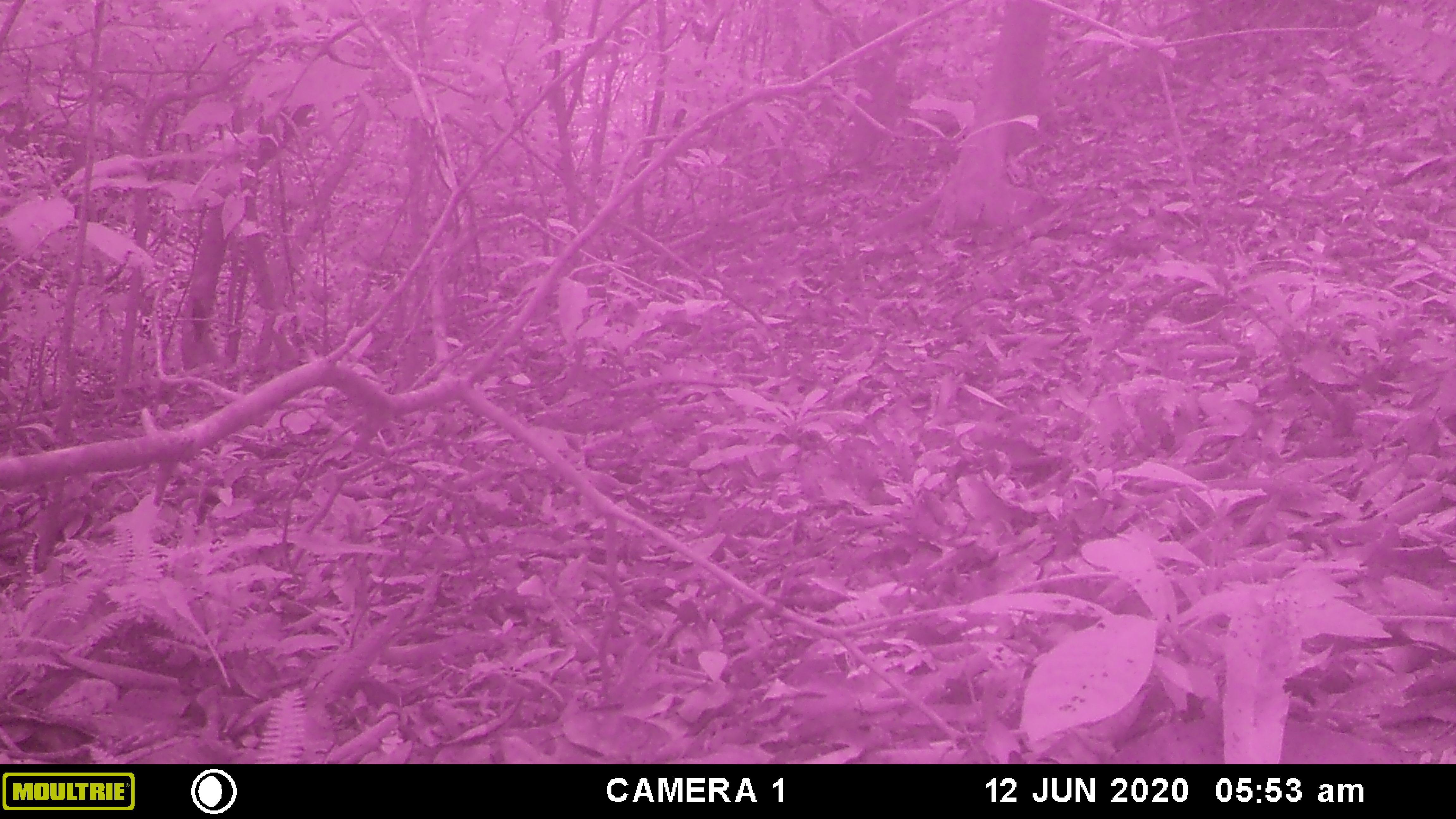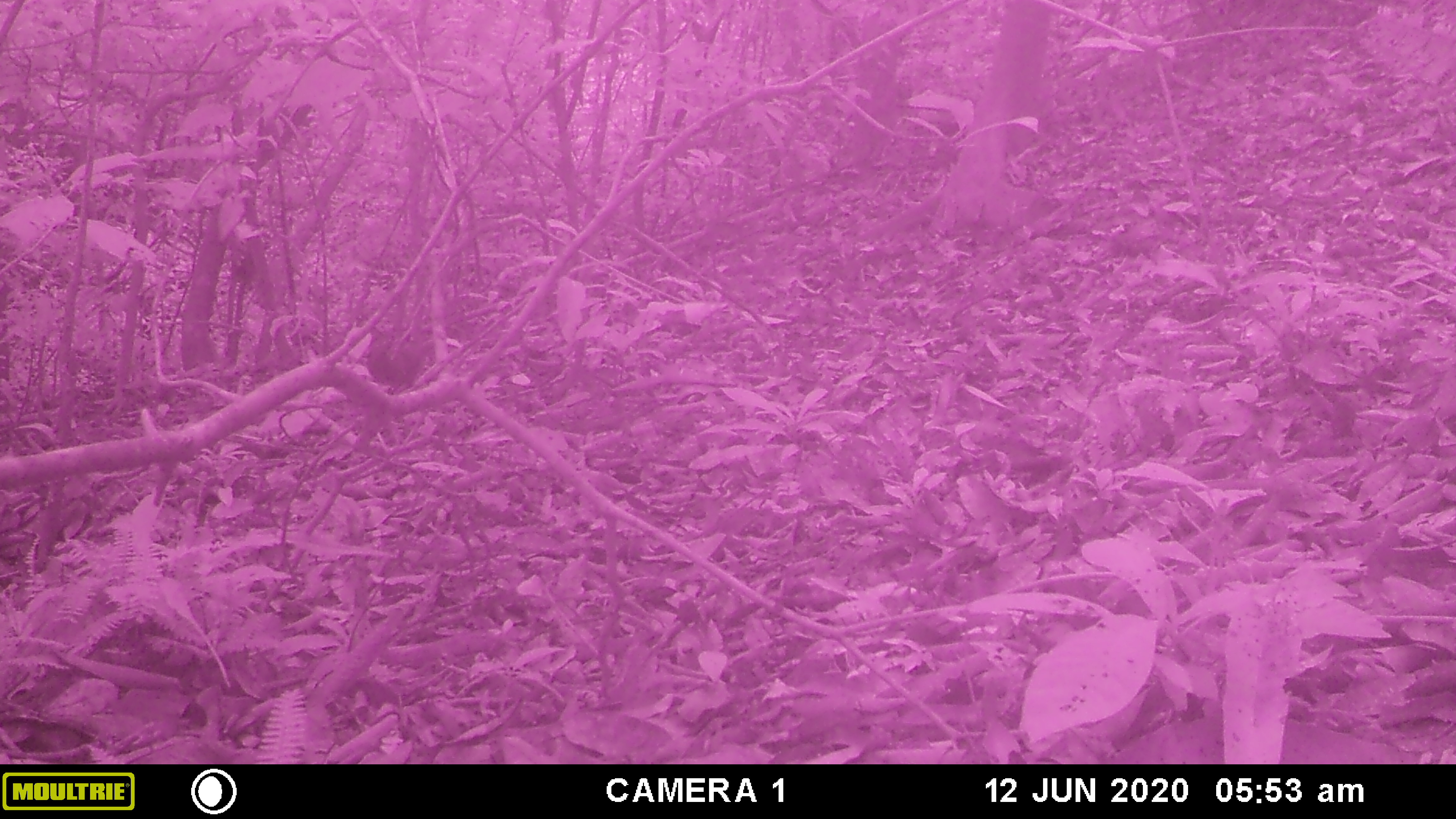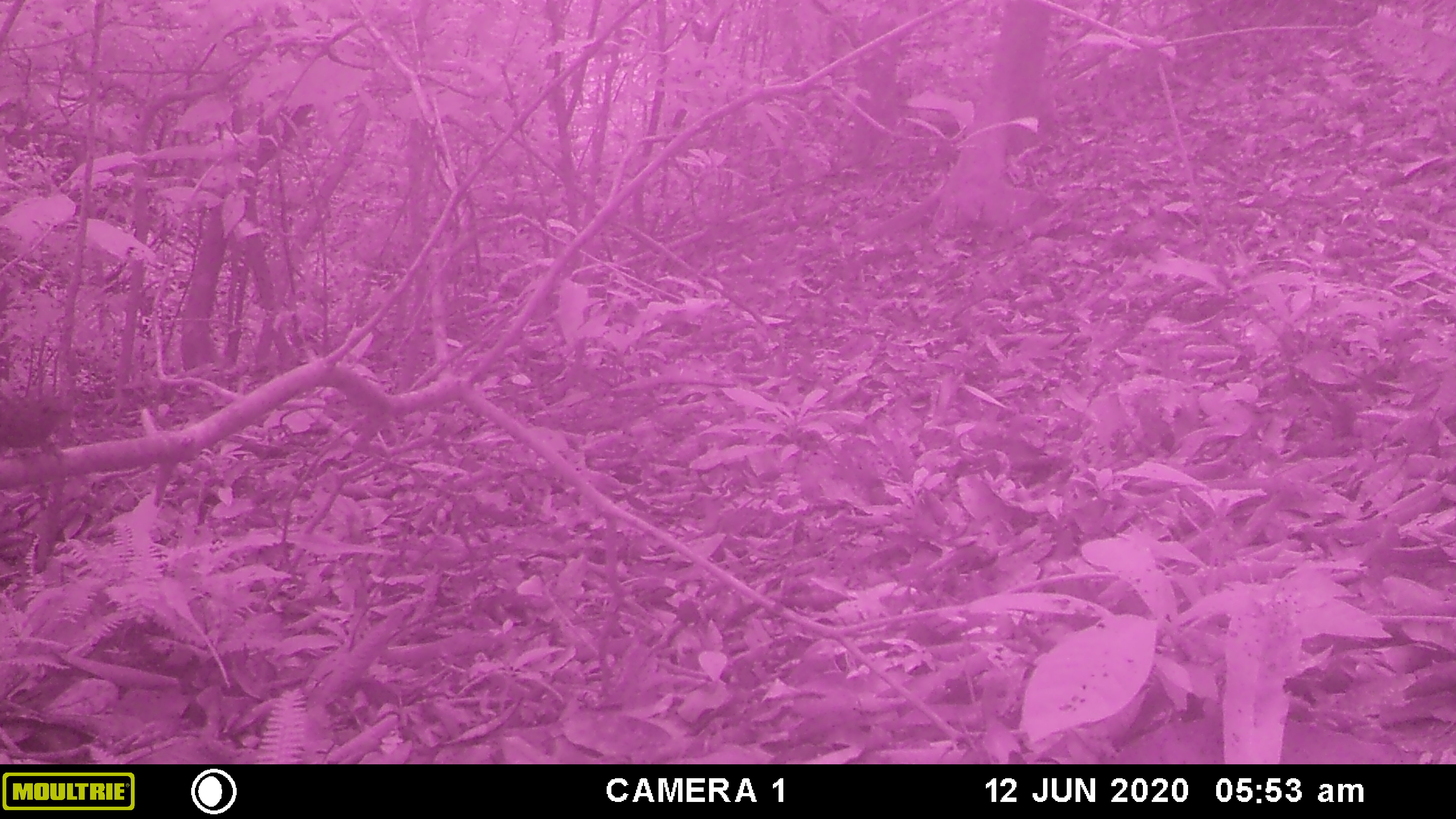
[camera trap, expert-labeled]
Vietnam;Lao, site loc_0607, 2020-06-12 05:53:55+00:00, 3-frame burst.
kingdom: Animalia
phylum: Chordata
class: Aves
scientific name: Aves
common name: bird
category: unidentified bird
Unidentified bird (bird) (Aves). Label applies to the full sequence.